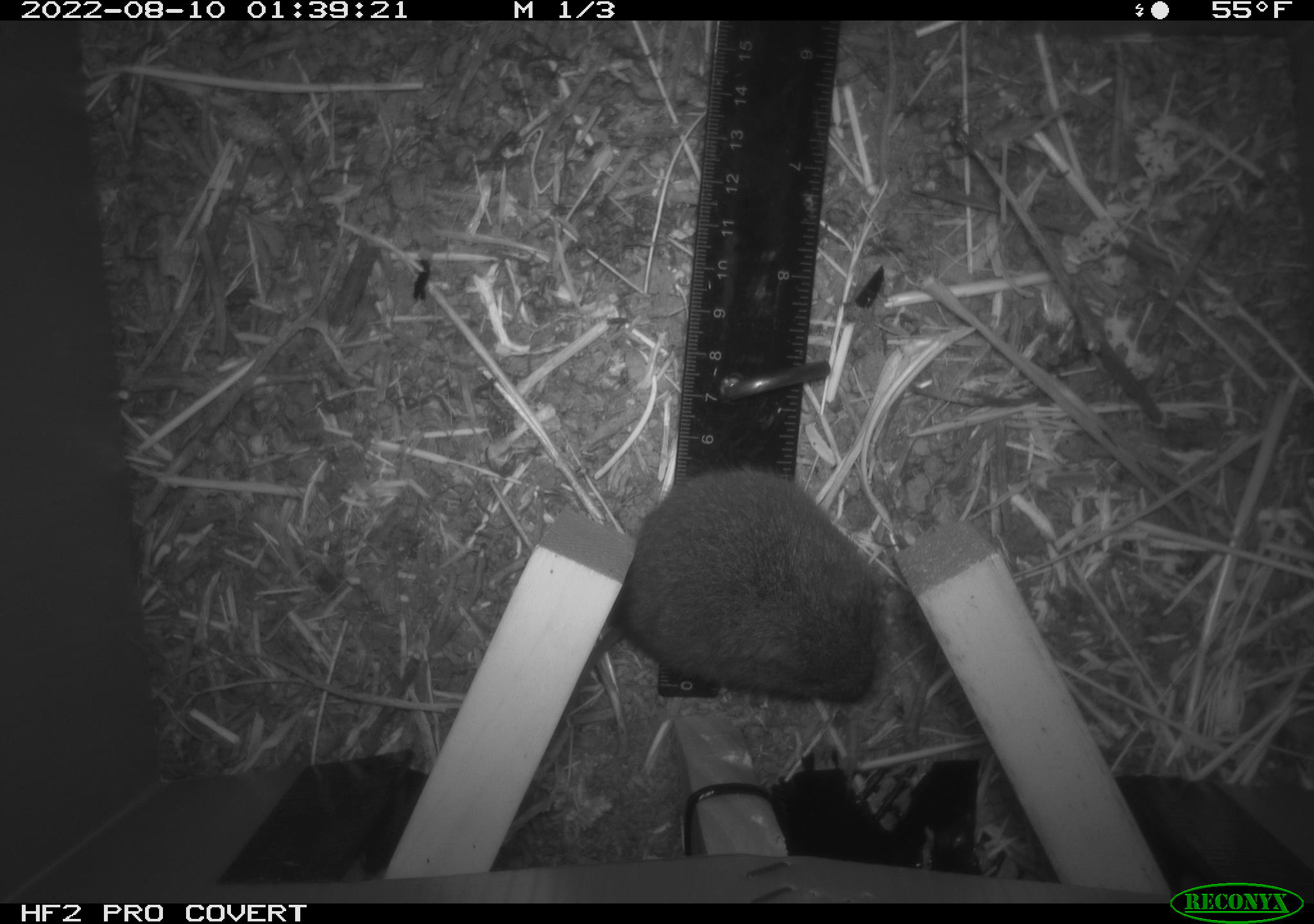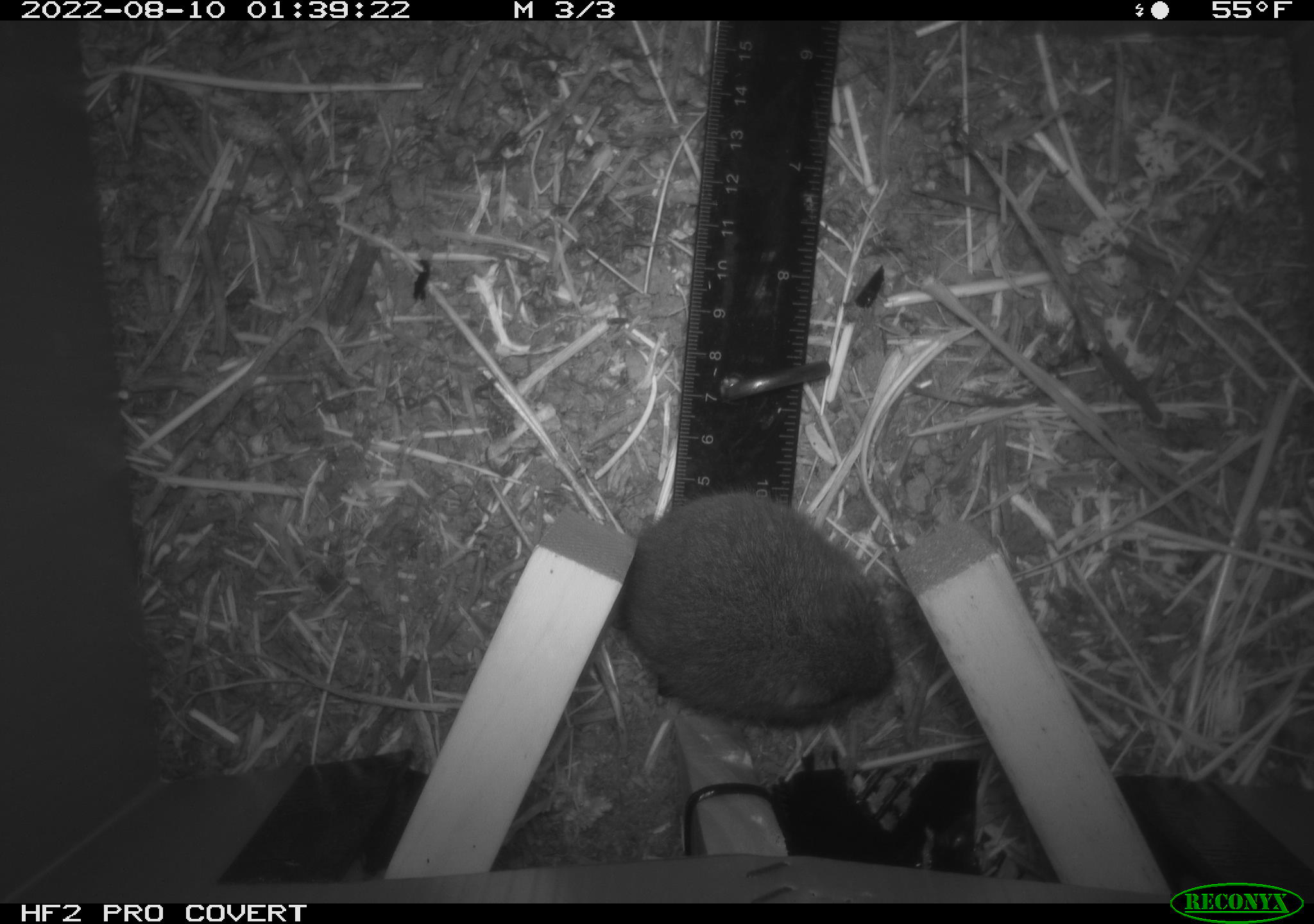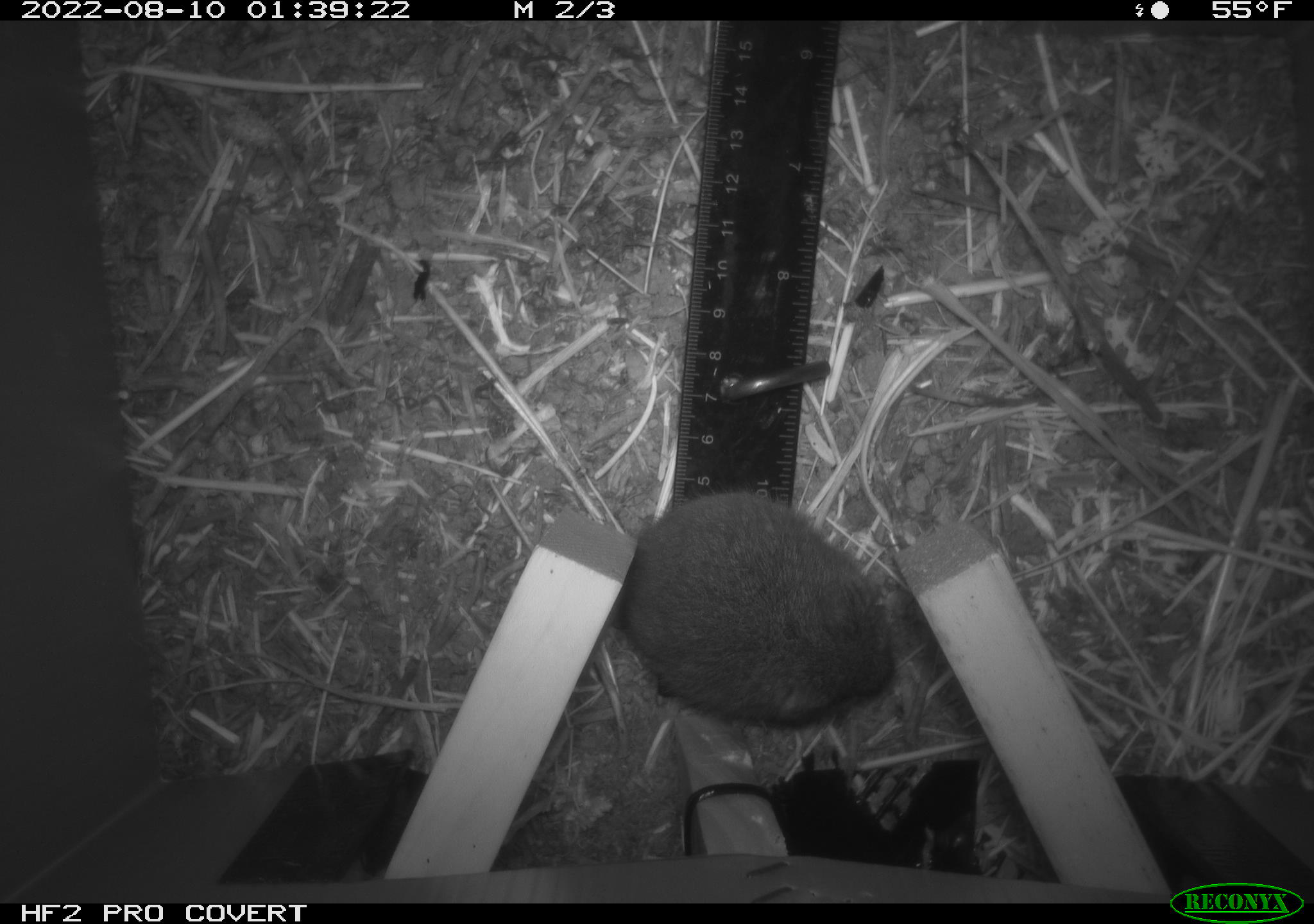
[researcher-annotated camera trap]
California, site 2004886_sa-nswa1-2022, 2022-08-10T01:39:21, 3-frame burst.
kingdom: Animalia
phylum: Chordata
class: Mammalia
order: Rodentia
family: Cricetidae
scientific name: Cricetidae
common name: hamsters, voles, lemmings, and allies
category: cricetidae family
Cricetidae family (hamsters, voles, lemmings, and allies) (Cricetidae).